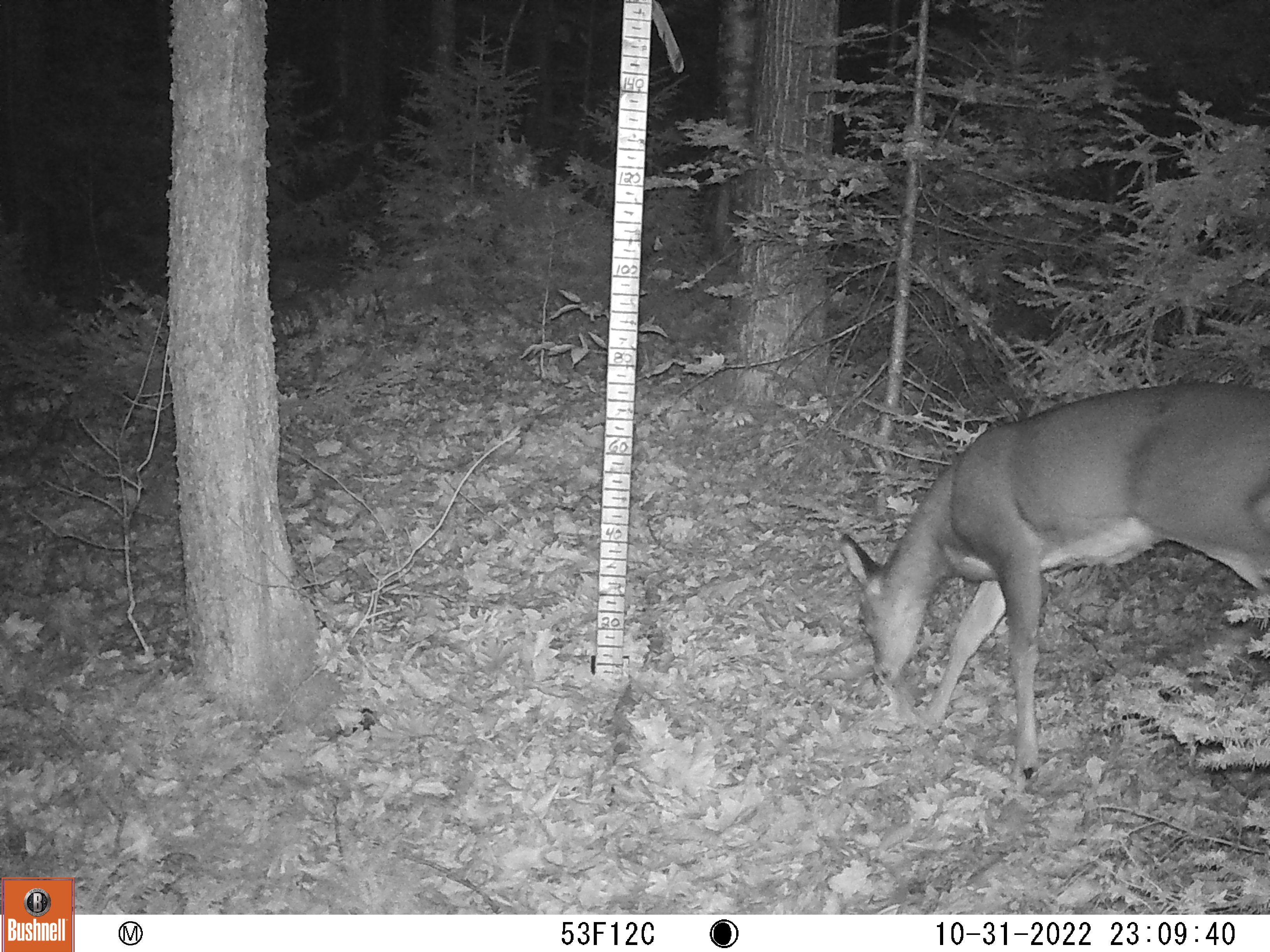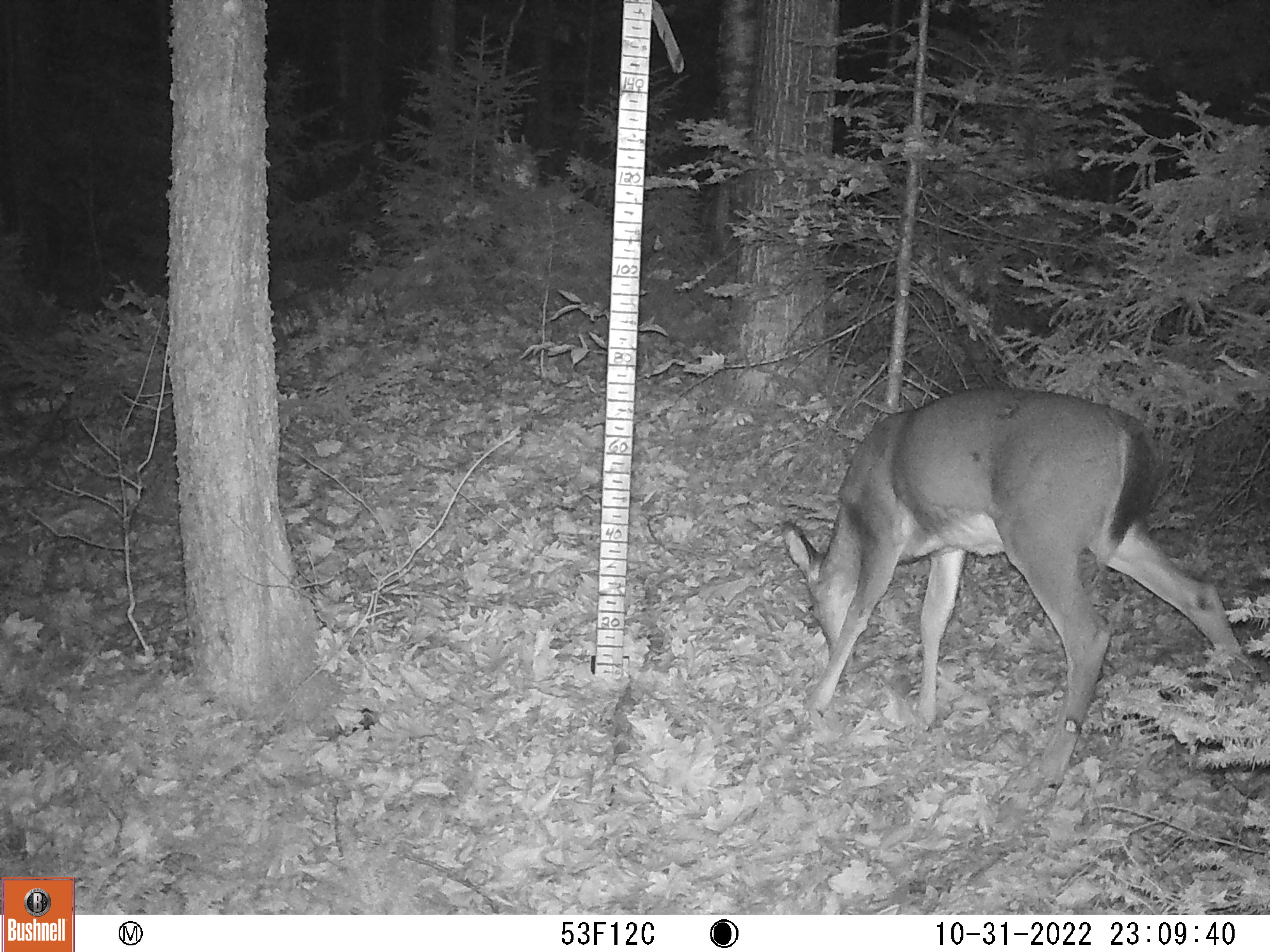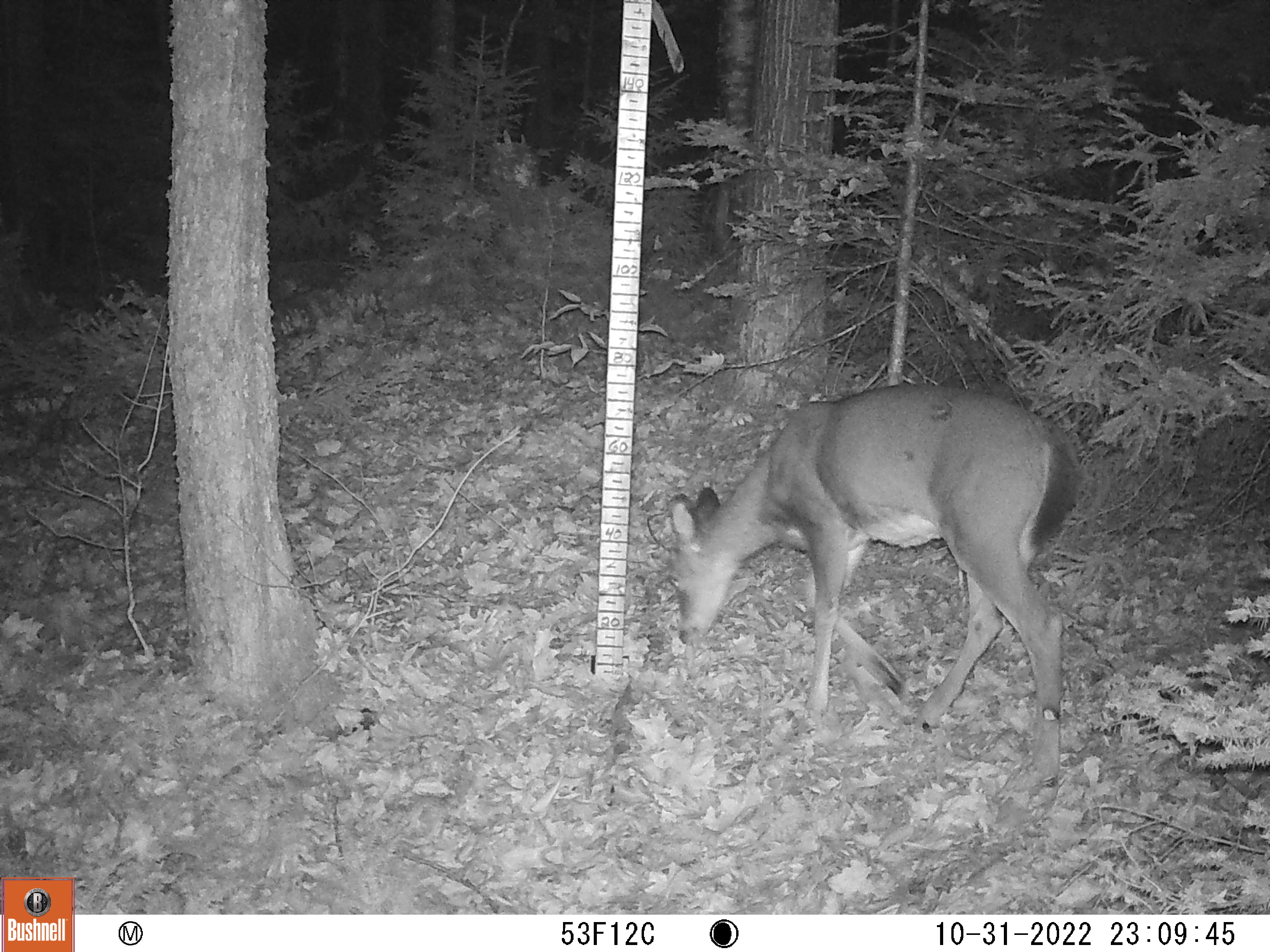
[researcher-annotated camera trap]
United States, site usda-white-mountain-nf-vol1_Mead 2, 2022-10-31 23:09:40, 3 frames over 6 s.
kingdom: Animalia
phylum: Chordata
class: Mammalia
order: Artiodactyla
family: Cervidae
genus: Odocoileus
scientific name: Odocoileus virginianus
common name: white-tailed deer